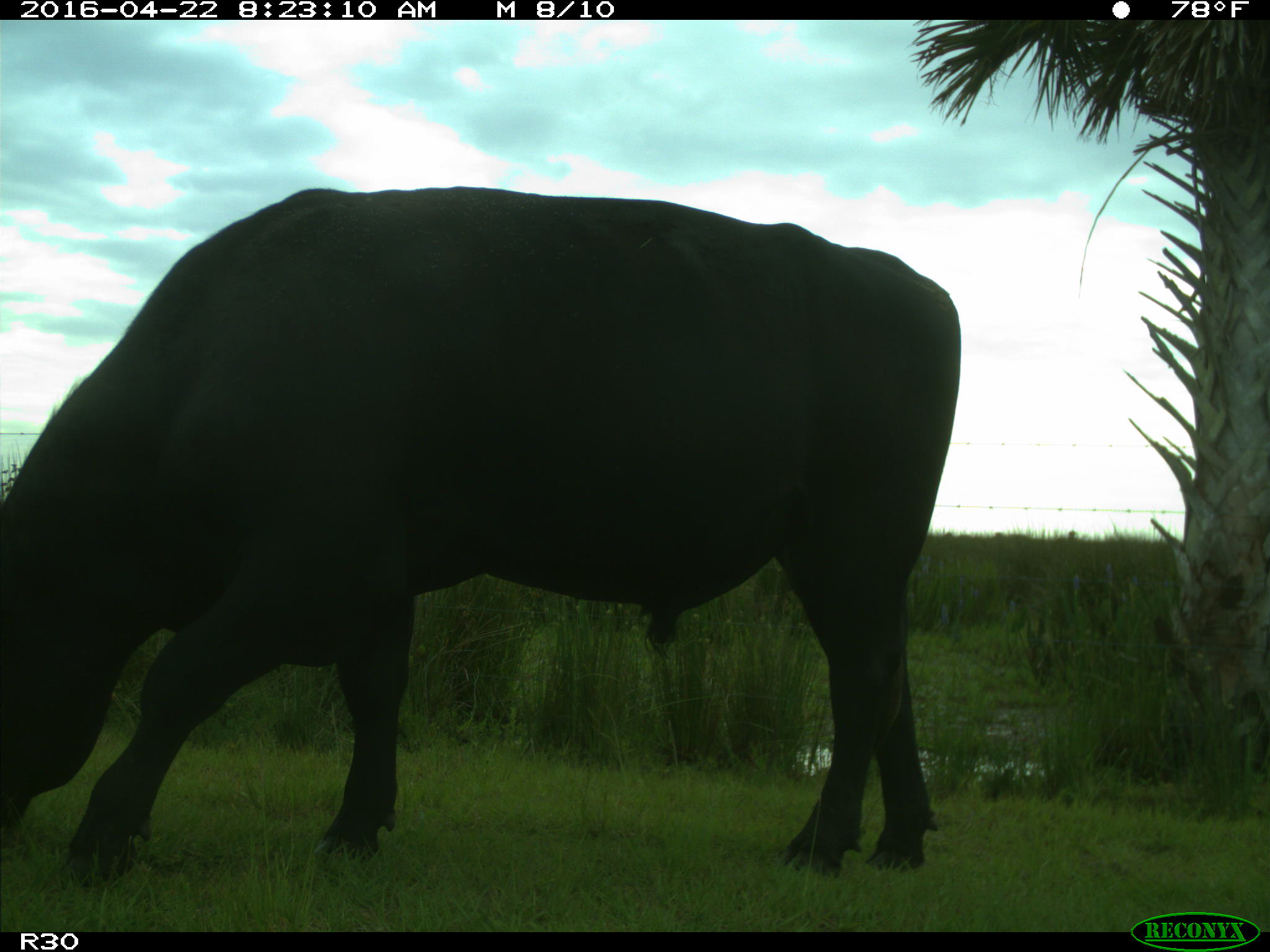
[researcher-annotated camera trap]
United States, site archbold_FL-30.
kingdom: Animalia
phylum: Chordata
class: Mammalia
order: Artiodactyla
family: Bovidae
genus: Bos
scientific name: Bos taurus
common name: domestic cow